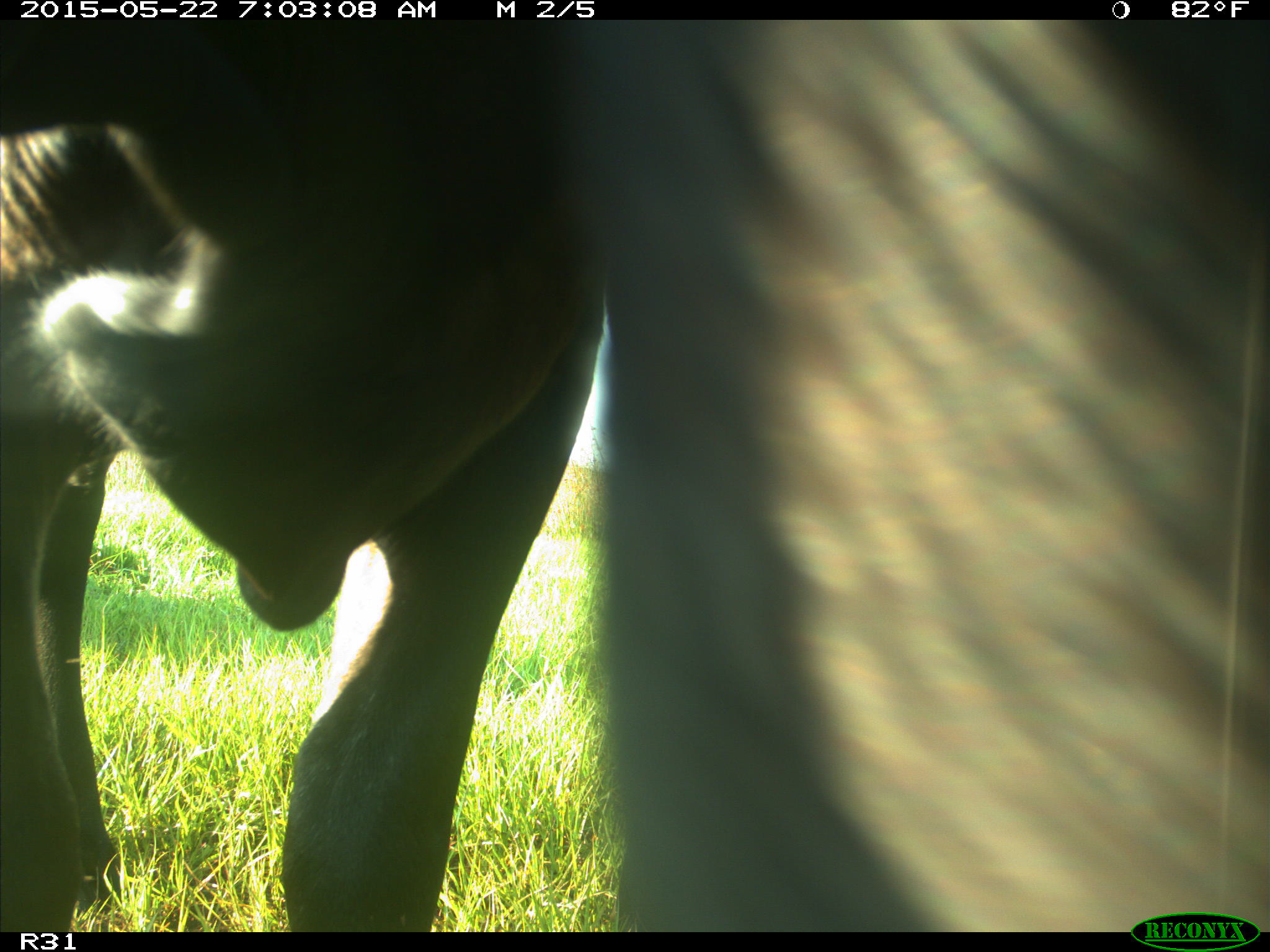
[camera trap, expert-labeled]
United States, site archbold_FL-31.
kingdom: Animalia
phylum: Chordata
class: Mammalia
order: Artiodactyla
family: Bovidae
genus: Bos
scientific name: Bos taurus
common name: domestic cow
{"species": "Bos taurus (domestic cow)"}